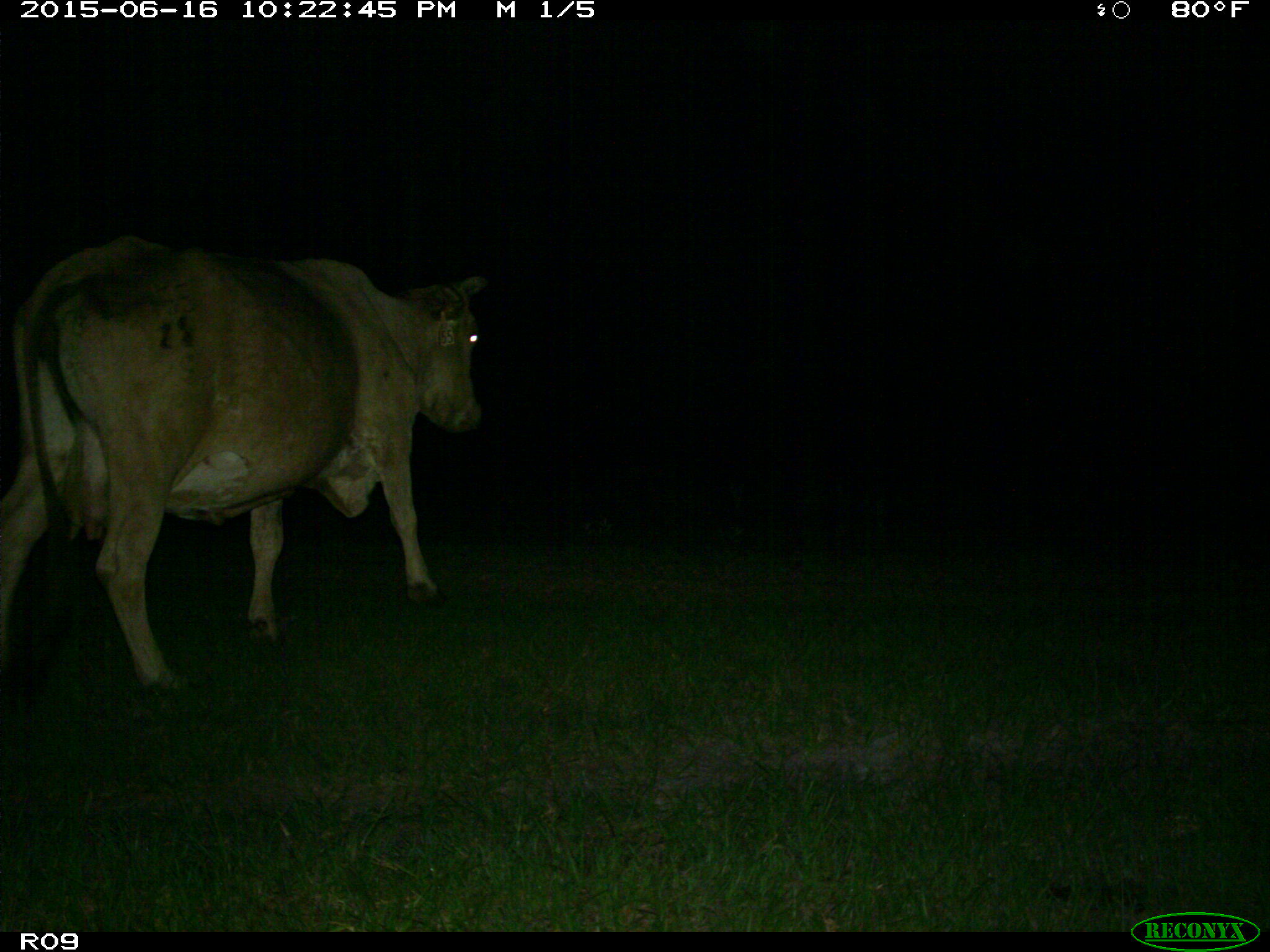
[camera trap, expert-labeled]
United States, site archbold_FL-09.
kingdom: Animalia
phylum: Chordata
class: Mammalia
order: Artiodactyla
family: Bovidae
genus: Bos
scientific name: Bos taurus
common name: domestic cow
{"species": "Bos taurus (domestic cow)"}